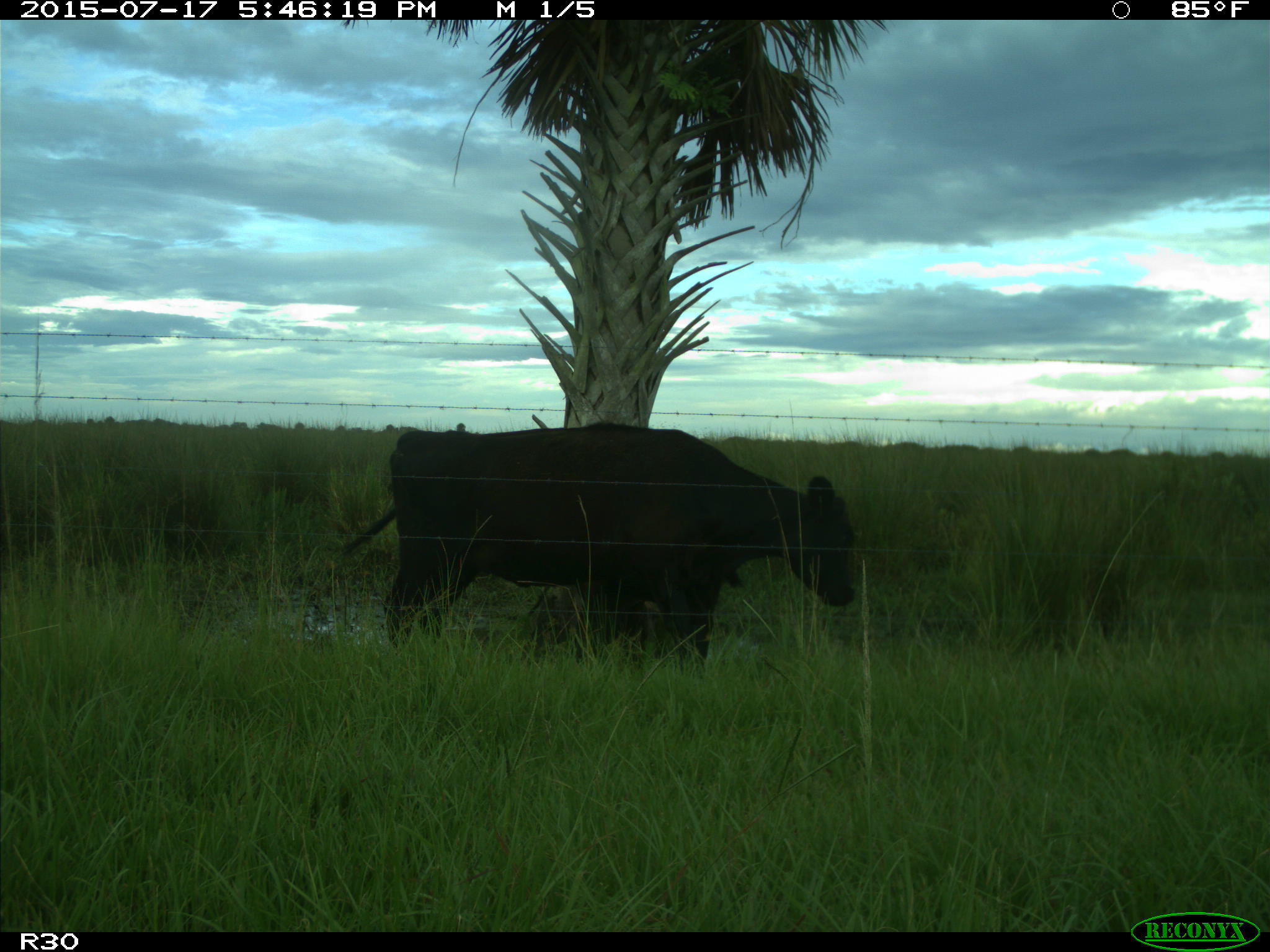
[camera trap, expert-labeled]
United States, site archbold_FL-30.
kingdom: Animalia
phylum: Chordata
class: Mammalia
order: Artiodactyla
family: Bovidae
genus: Bos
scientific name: Bos taurus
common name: domestic cow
Bos taurus (domestic cow).